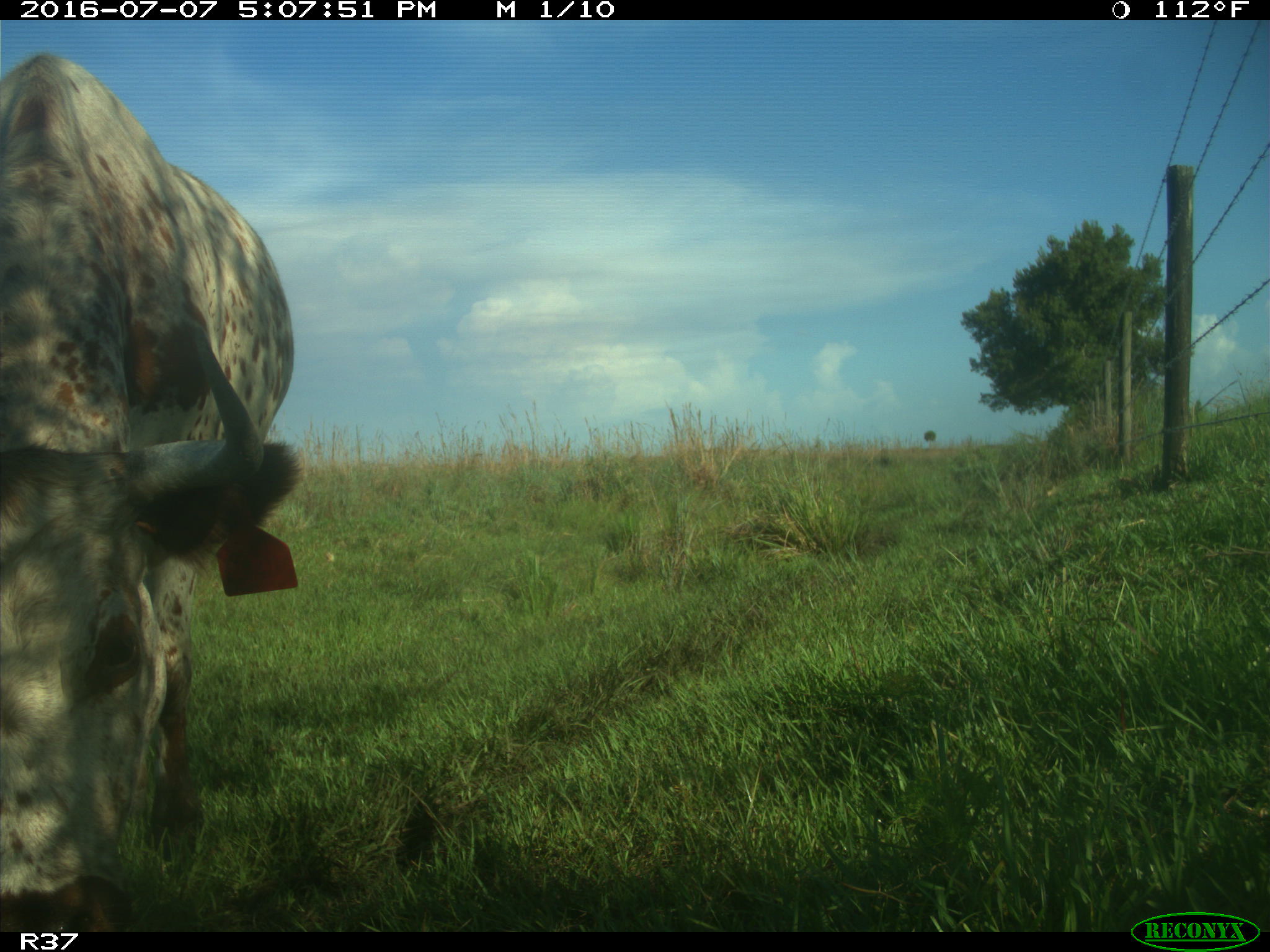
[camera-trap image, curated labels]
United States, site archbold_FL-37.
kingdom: Animalia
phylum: Chordata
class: Mammalia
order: Artiodactyla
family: Bovidae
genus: Bos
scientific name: Bos taurus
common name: domestic cow